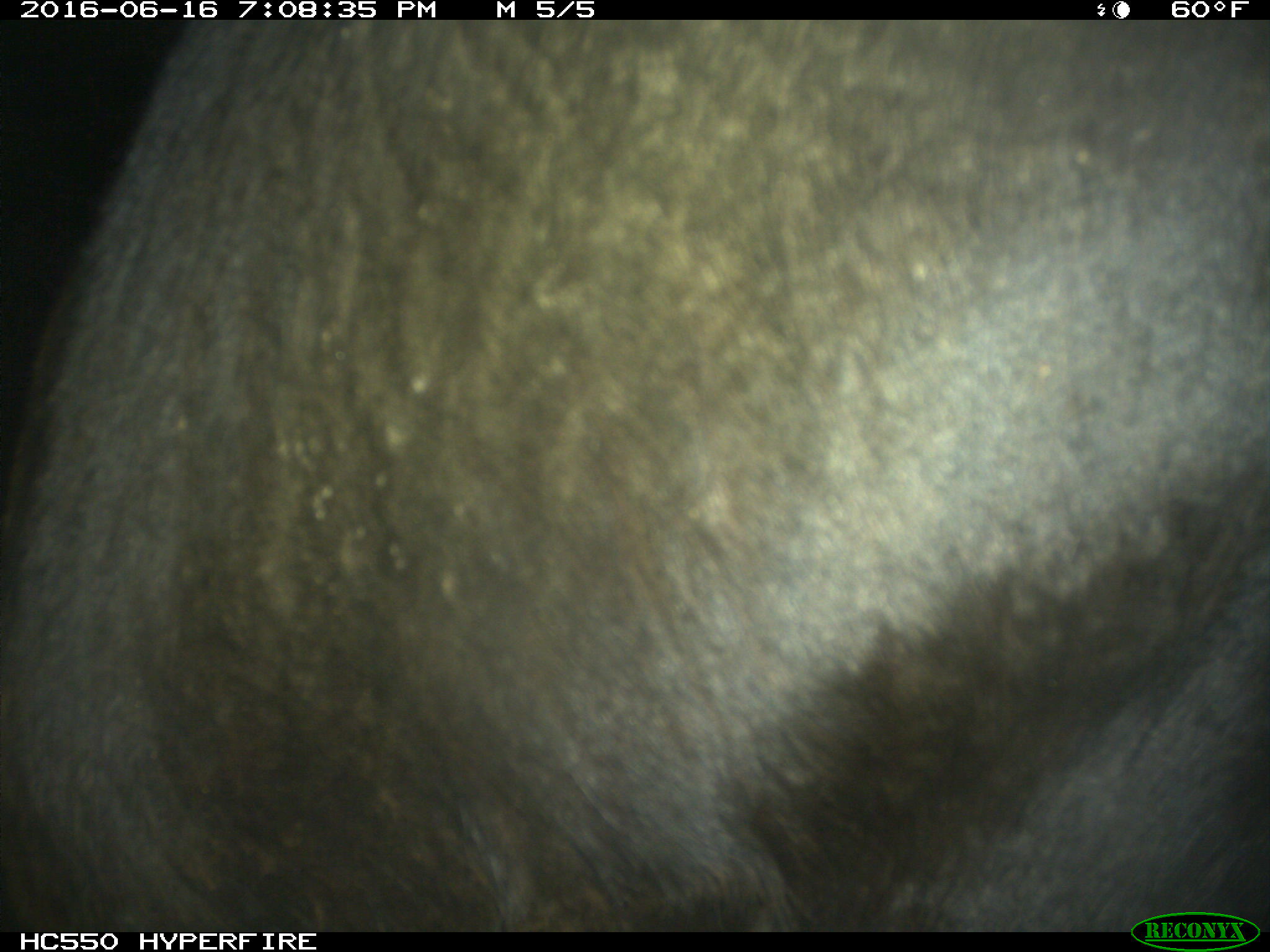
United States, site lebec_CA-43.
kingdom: Animalia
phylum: Chordata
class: Mammalia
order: Artiodactyla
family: Bovidae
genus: Bos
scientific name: Bos taurus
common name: domestic cow